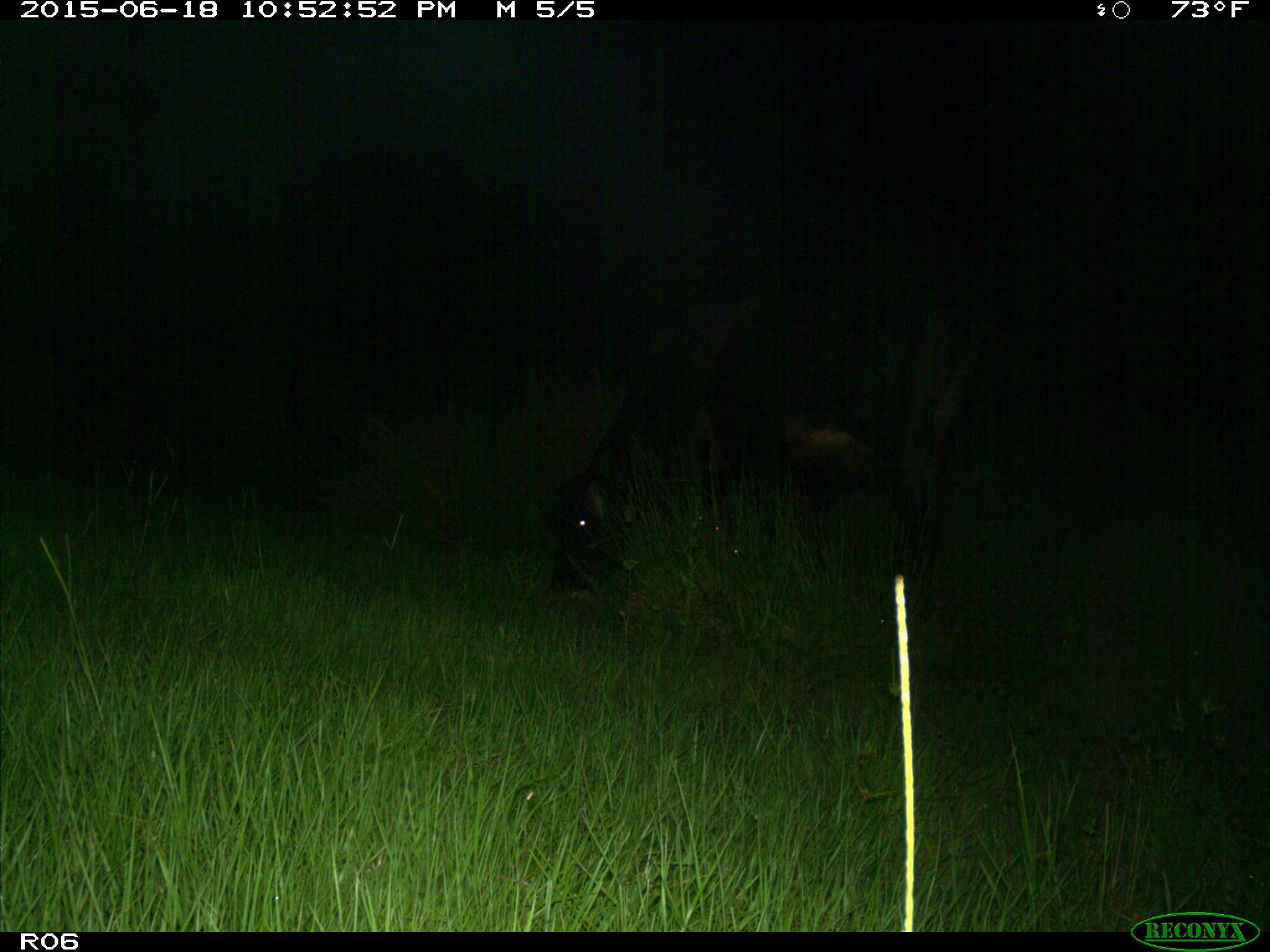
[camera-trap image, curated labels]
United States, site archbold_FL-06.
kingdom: Animalia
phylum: Chordata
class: Mammalia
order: Artiodactyla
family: Bovidae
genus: Bos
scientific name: Bos taurus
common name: domestic cow